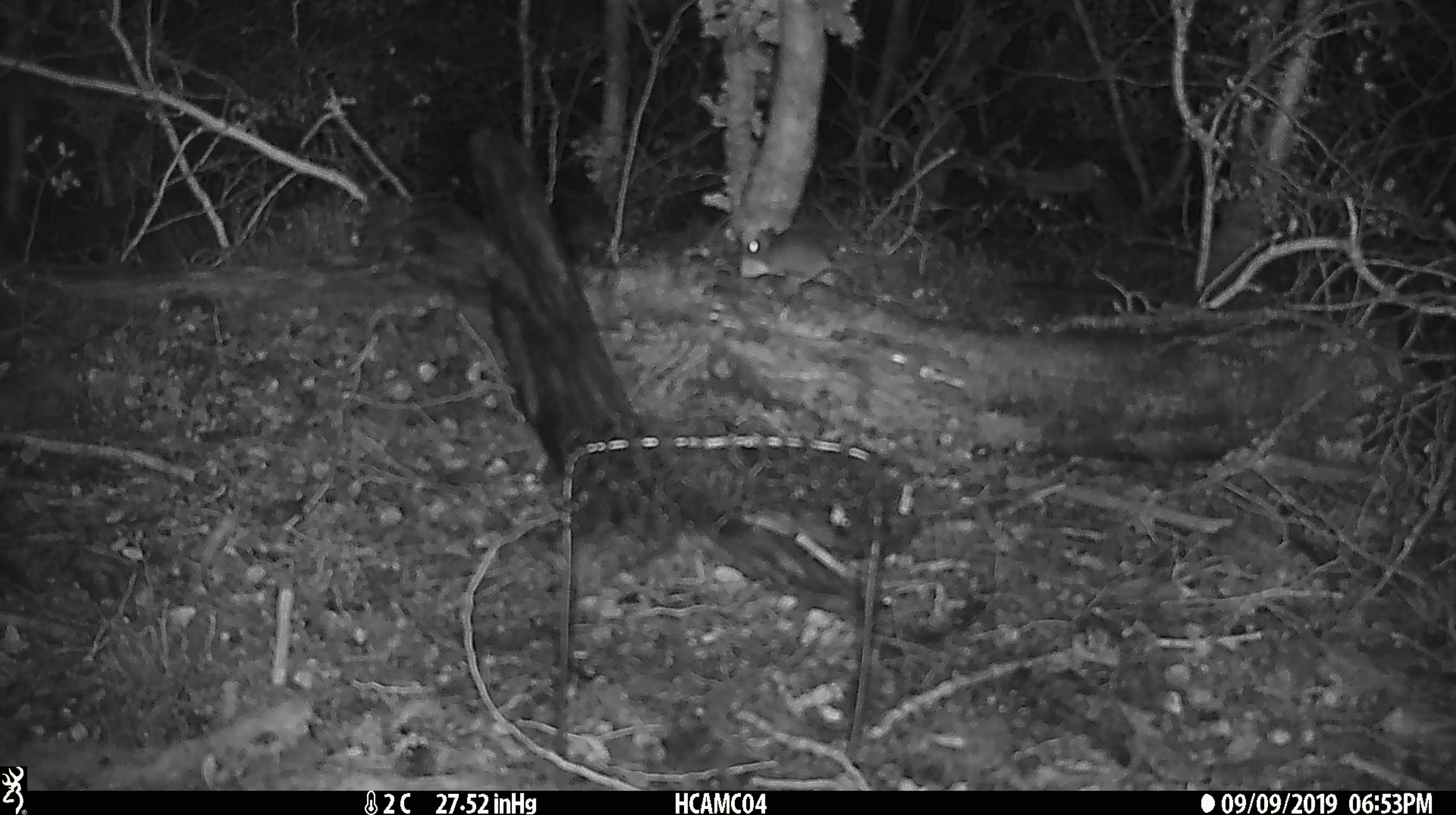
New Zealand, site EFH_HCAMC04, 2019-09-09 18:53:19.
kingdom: Animalia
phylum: Chordata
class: Mammalia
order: Rodentia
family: Muridae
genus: Mus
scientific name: Mus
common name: mouse